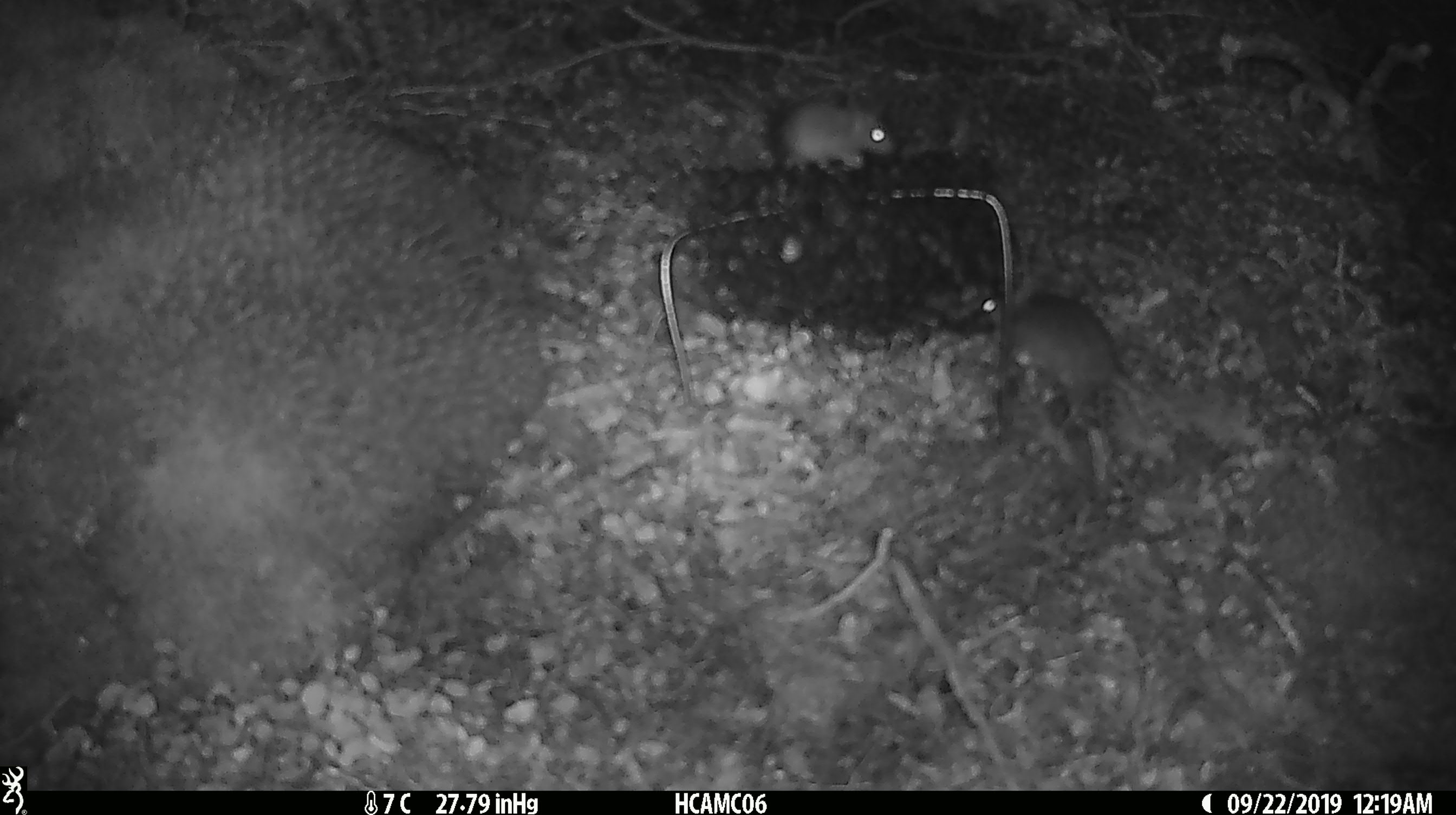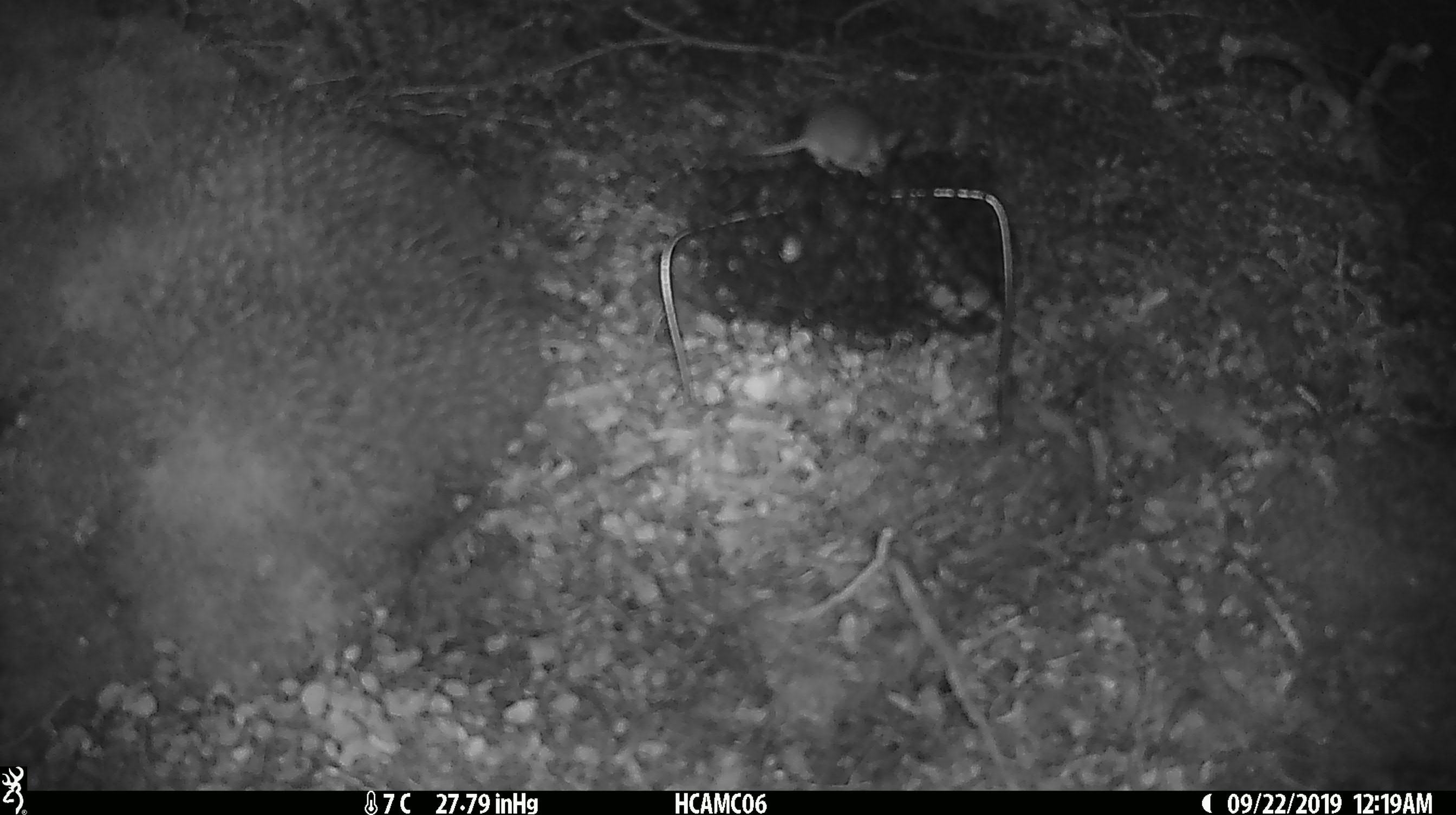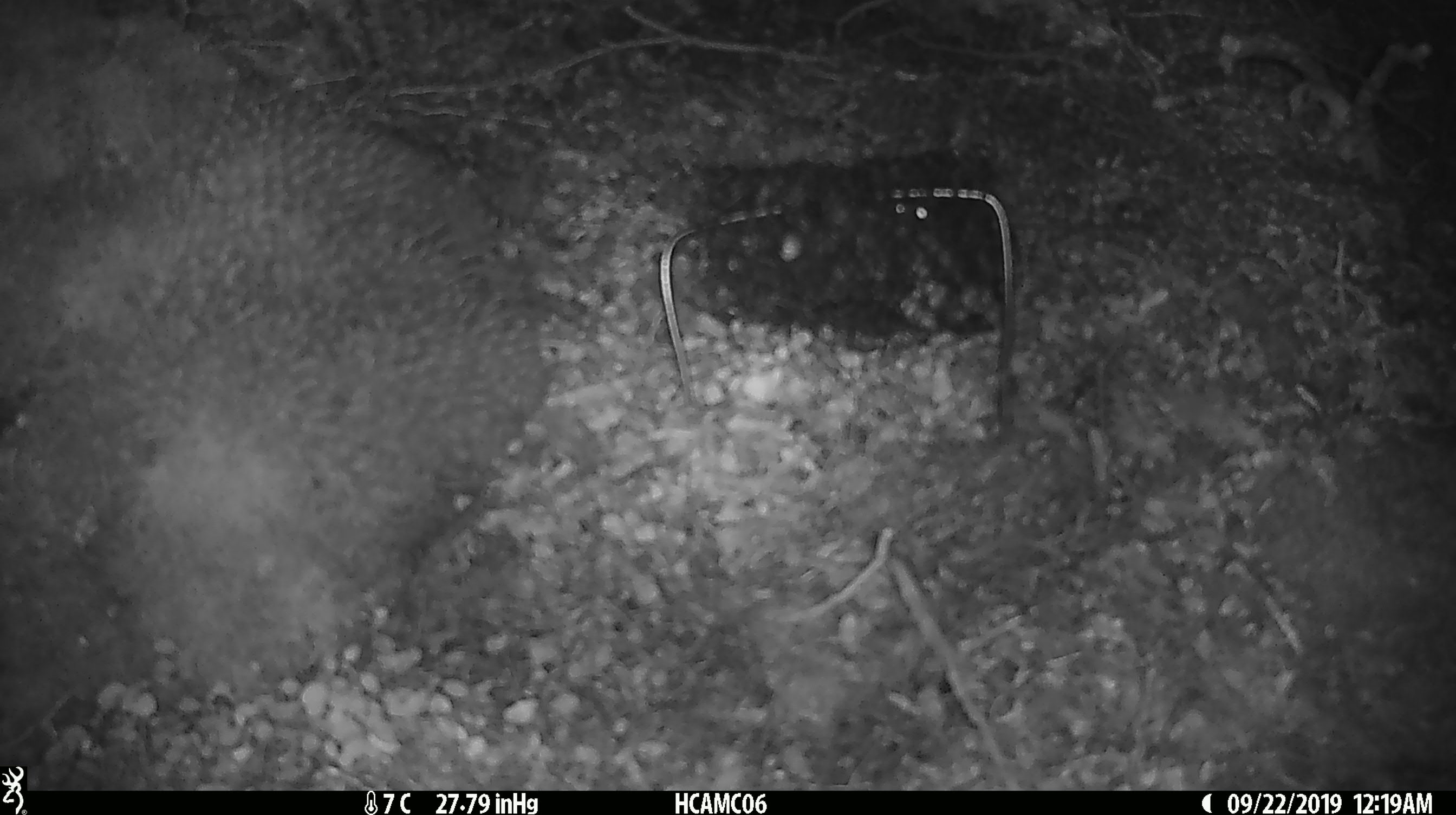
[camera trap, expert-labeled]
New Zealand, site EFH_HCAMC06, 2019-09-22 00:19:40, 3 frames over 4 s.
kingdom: Animalia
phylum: Chordata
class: Mammalia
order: Rodentia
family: Muridae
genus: Mus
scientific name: Mus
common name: mouse